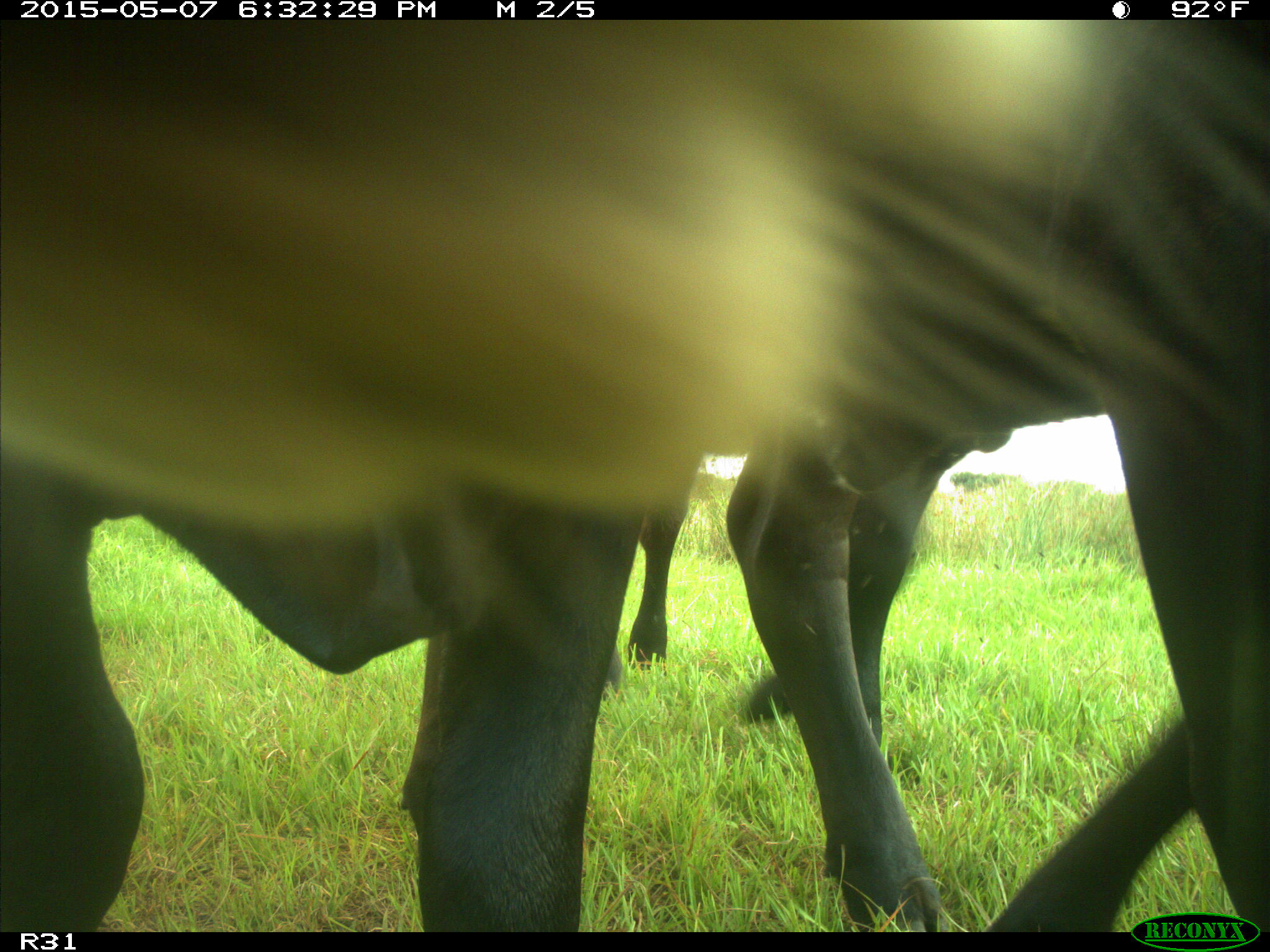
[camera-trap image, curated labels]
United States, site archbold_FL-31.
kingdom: Animalia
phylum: Chordata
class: Mammalia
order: Artiodactyla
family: Bovidae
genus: Bos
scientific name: Bos taurus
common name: domestic cow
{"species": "Bos taurus (domestic cow)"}